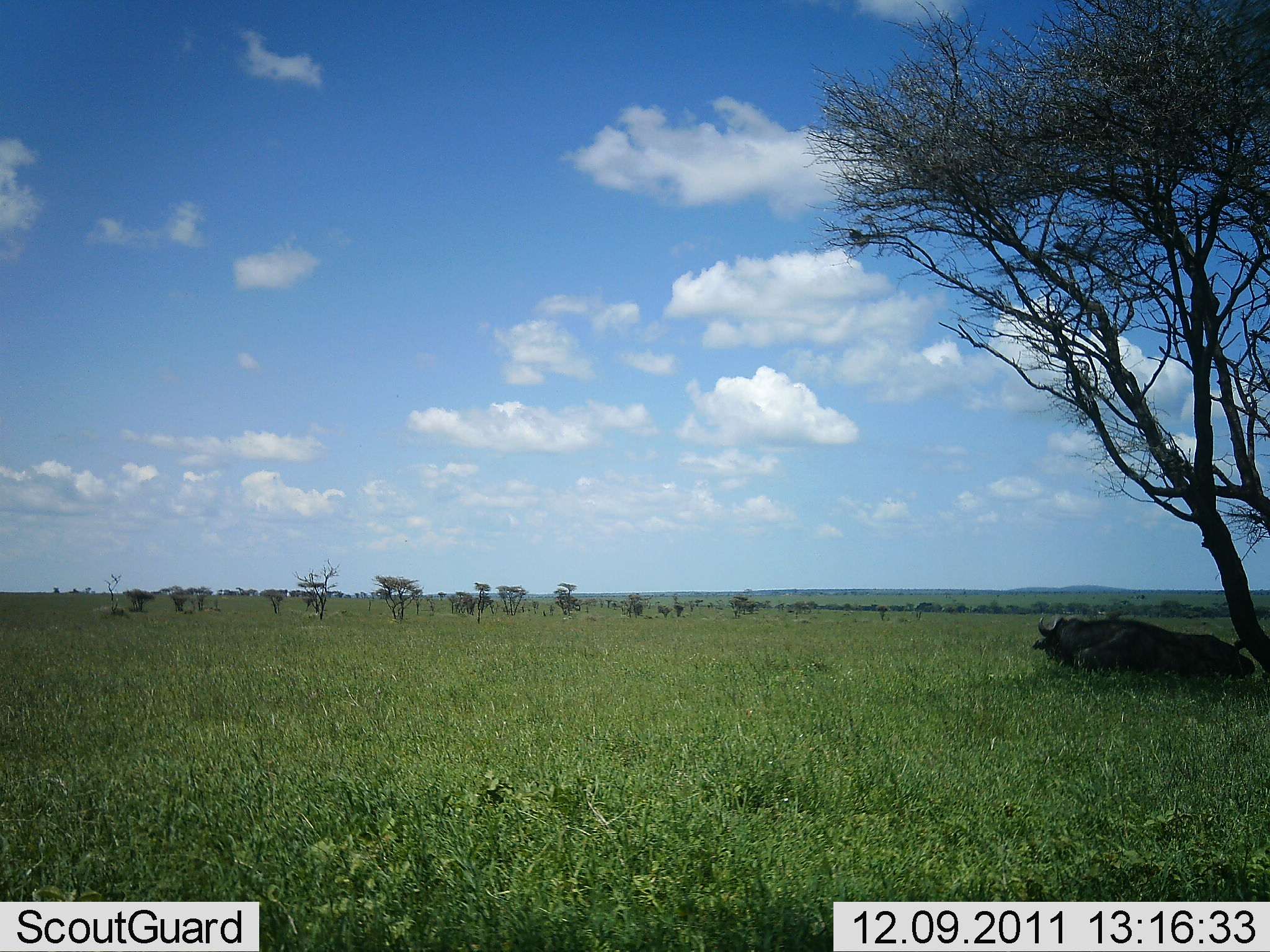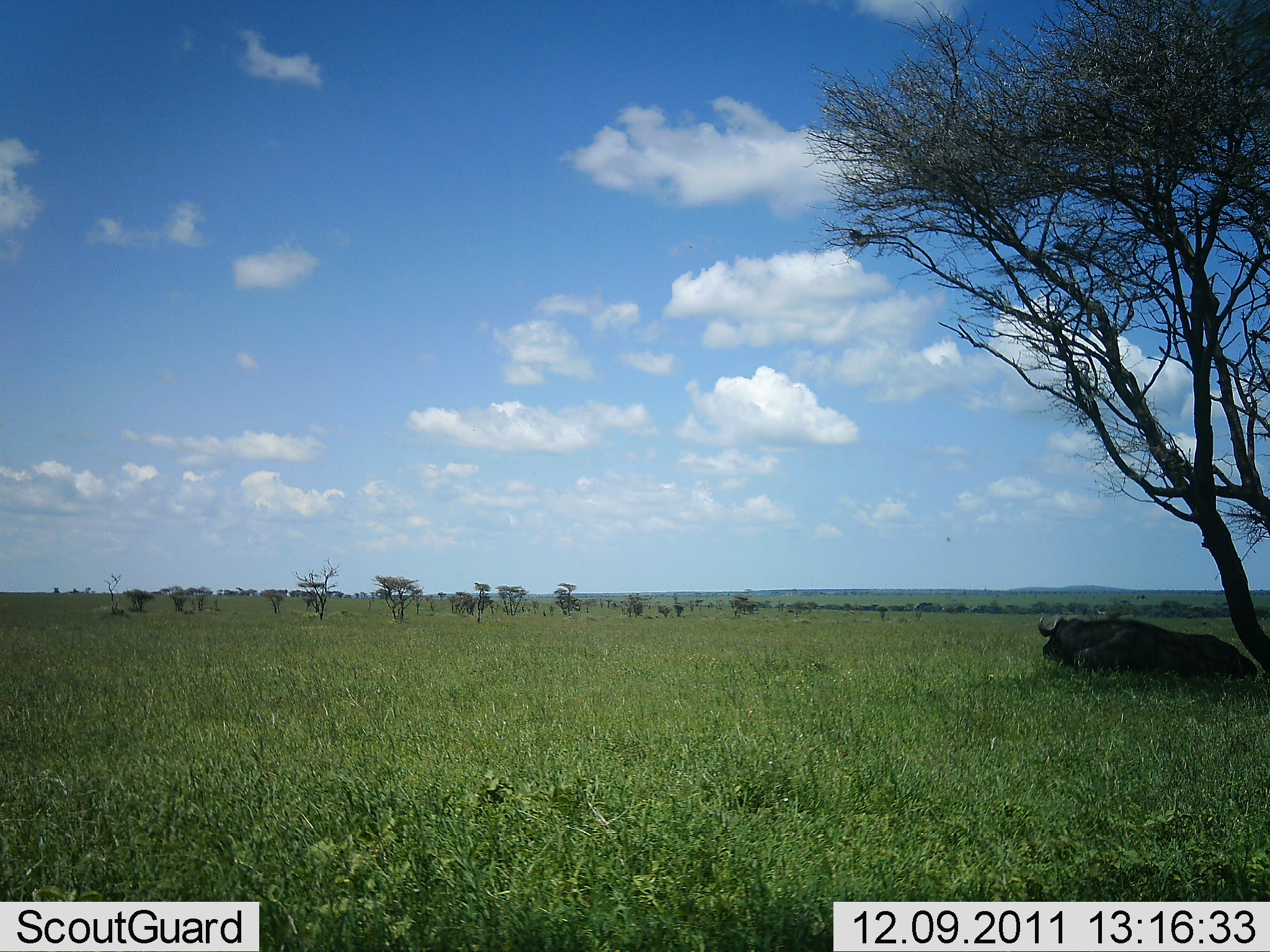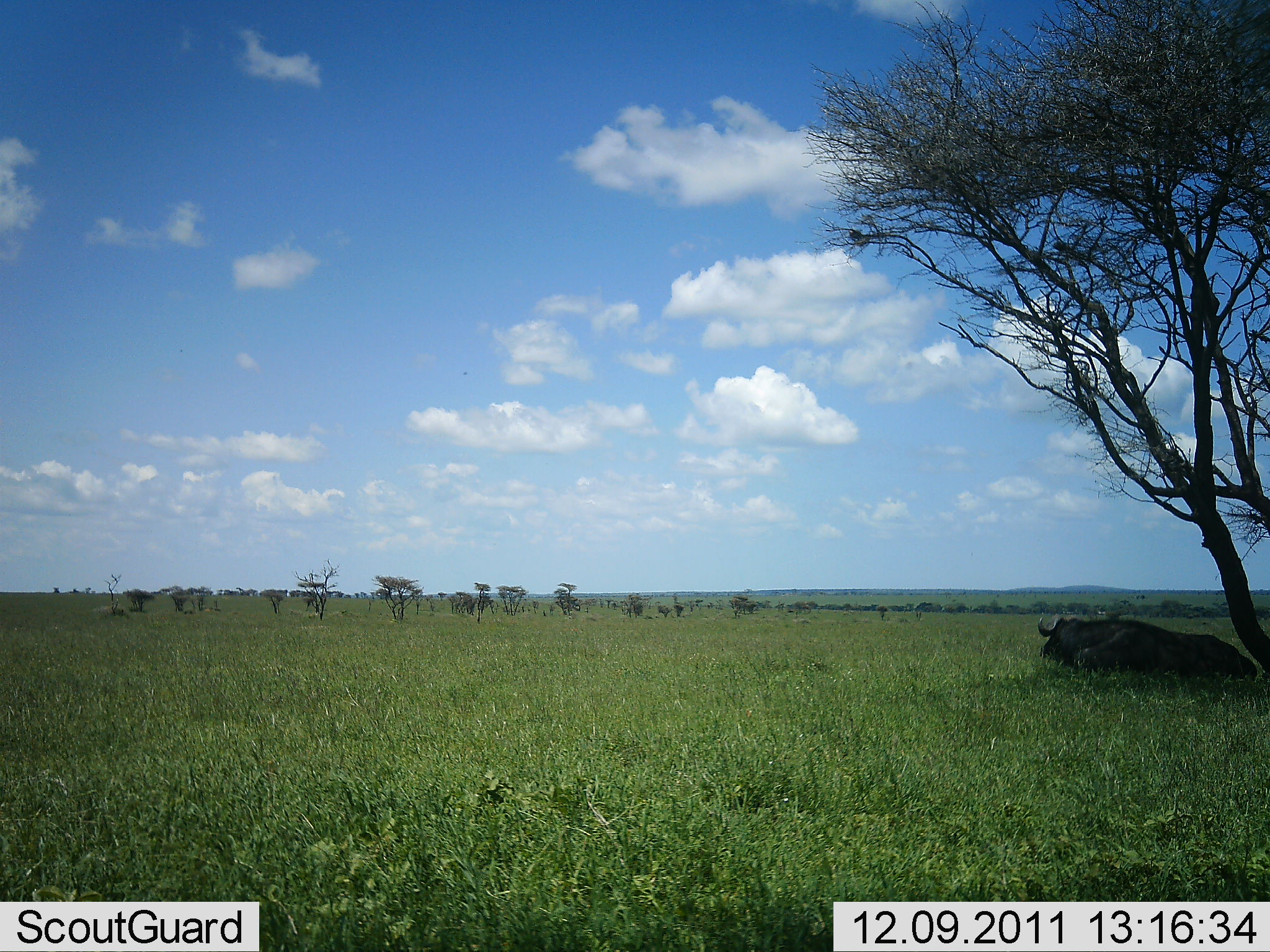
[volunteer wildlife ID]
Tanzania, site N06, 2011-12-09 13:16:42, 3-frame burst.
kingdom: Animalia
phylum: Chordata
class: Mammalia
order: Artiodactyla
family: Bovidae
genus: Connochaetes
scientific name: Connochaetes taurinus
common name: blue wildebeest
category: wildebeest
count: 1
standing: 9%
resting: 91%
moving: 0%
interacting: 0%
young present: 0%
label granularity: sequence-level